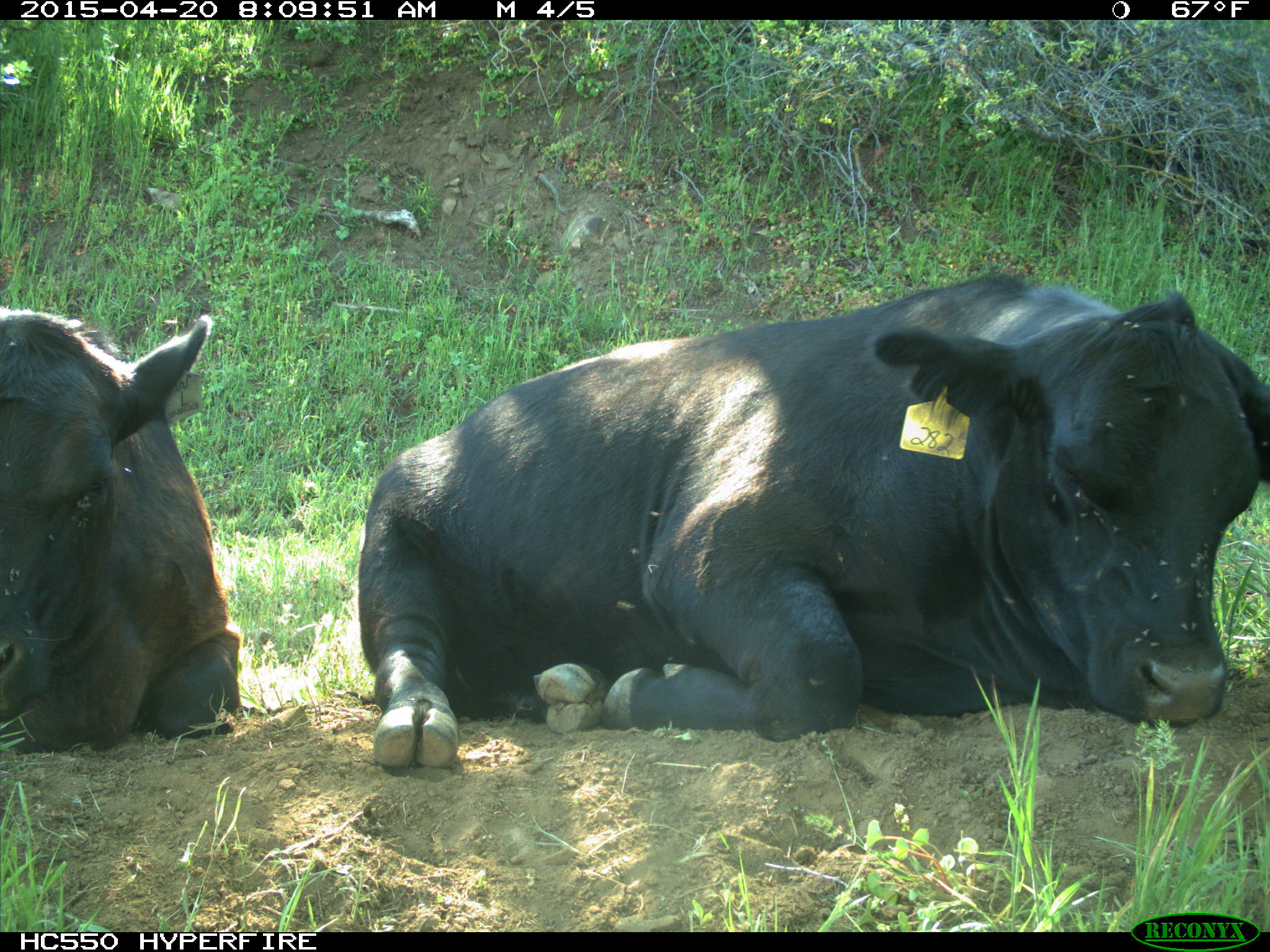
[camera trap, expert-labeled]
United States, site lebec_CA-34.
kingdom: Animalia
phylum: Chordata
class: Mammalia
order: Artiodactyla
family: Bovidae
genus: Bos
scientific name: Bos taurus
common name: domestic cow